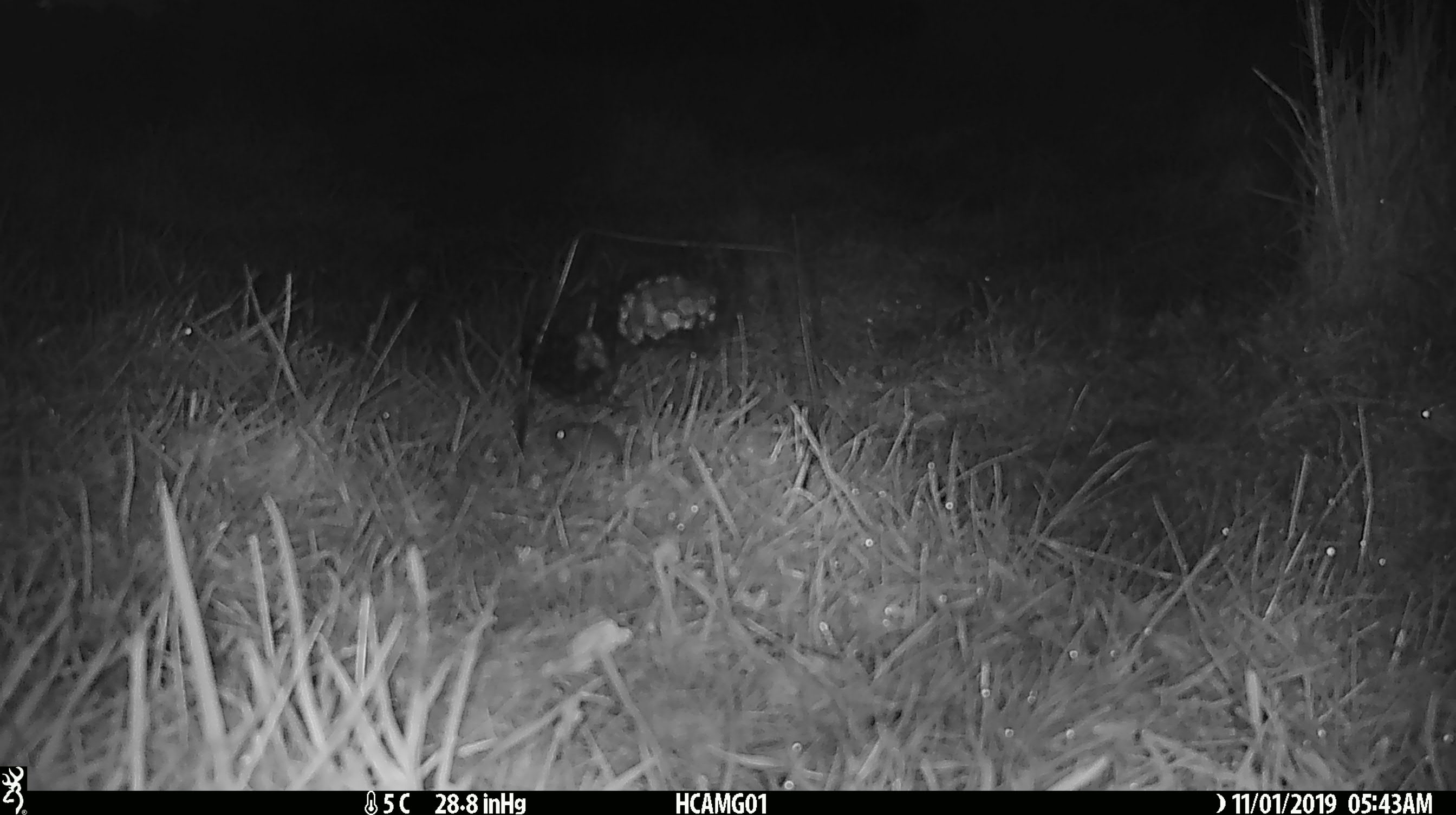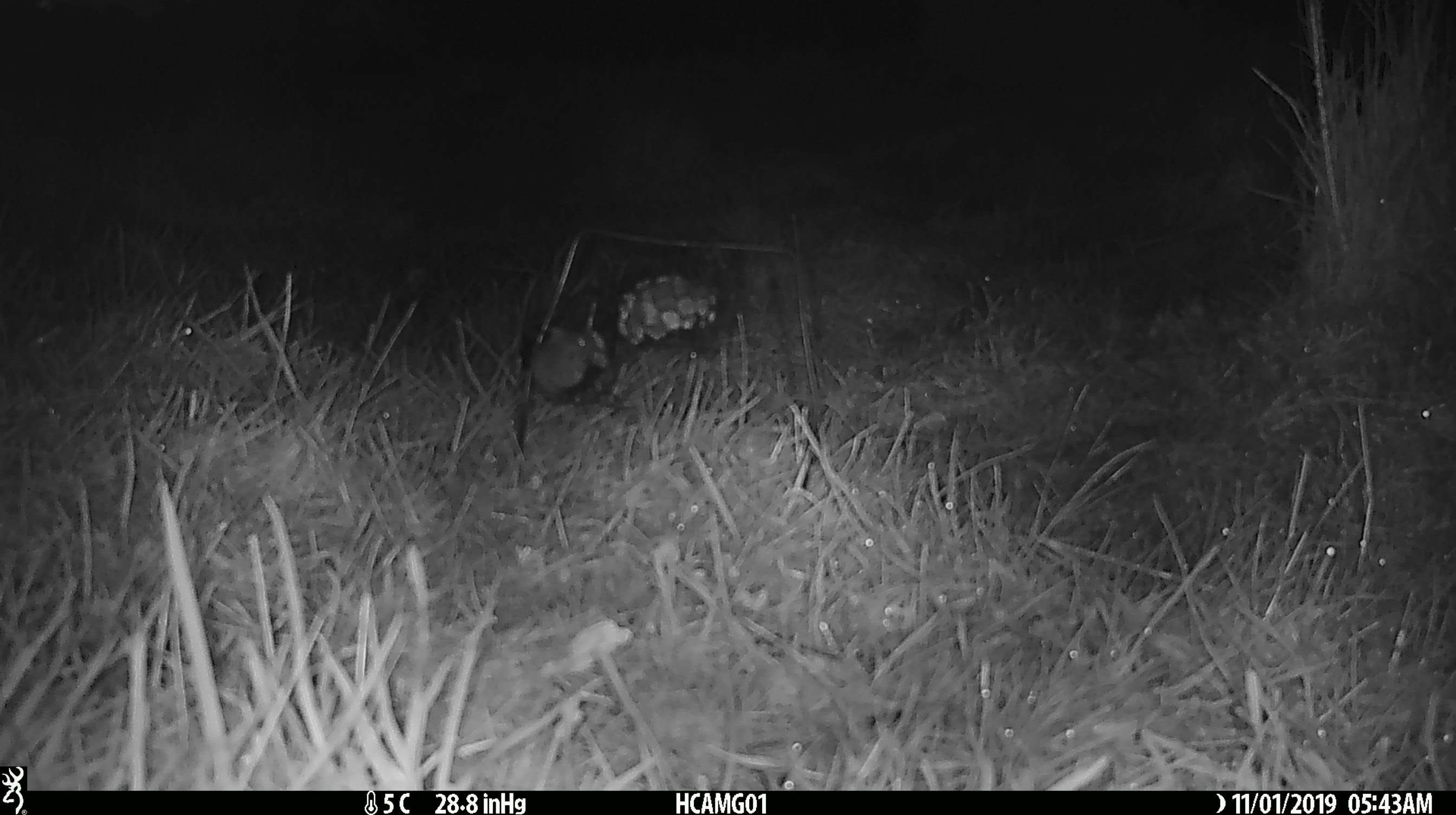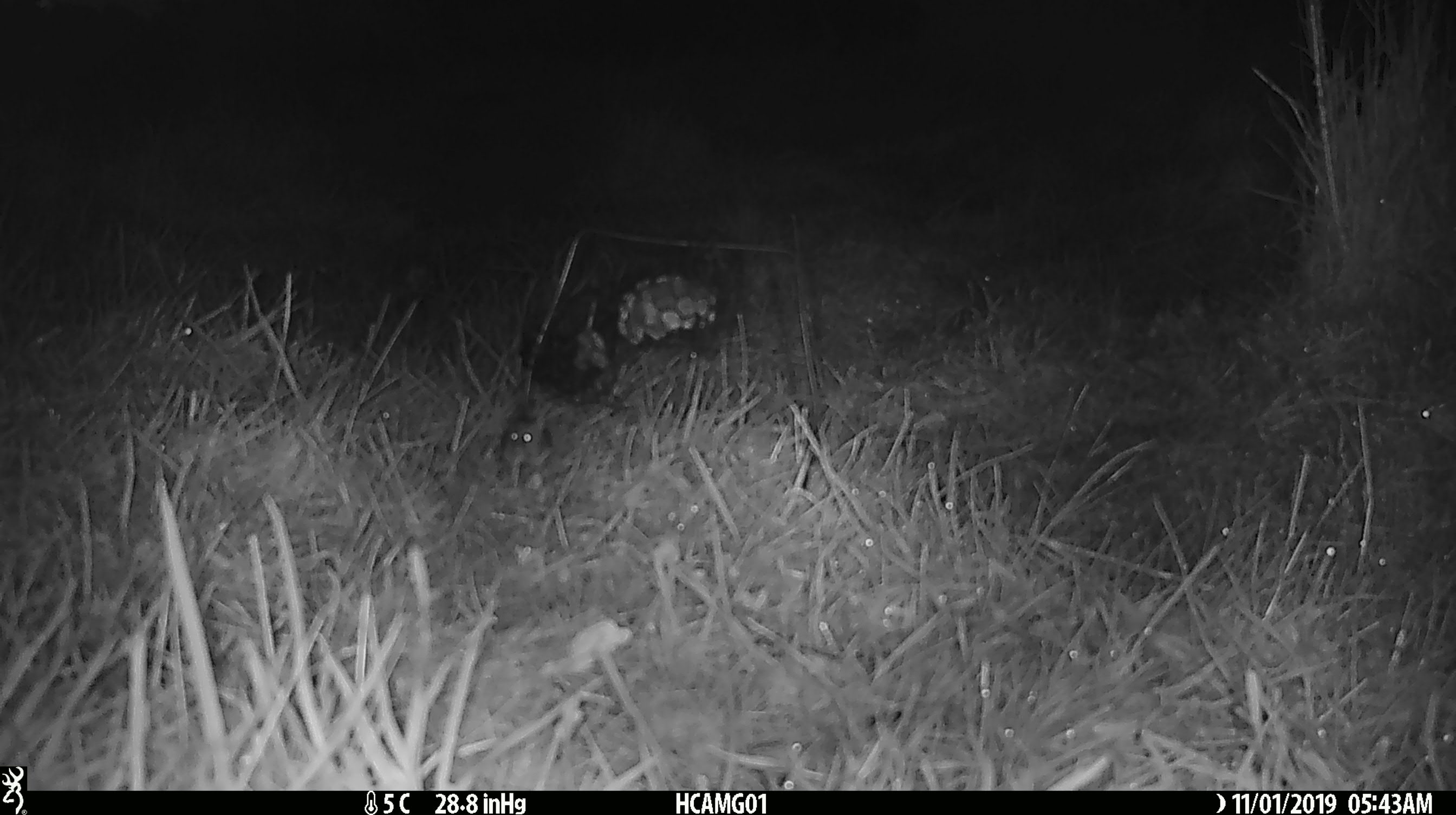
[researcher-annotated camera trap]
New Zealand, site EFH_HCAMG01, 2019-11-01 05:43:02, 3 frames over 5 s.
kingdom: Animalia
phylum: Chordata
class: Mammalia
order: Rodentia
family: Muridae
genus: Mus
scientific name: Mus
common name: mouse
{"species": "mouse (Mus)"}